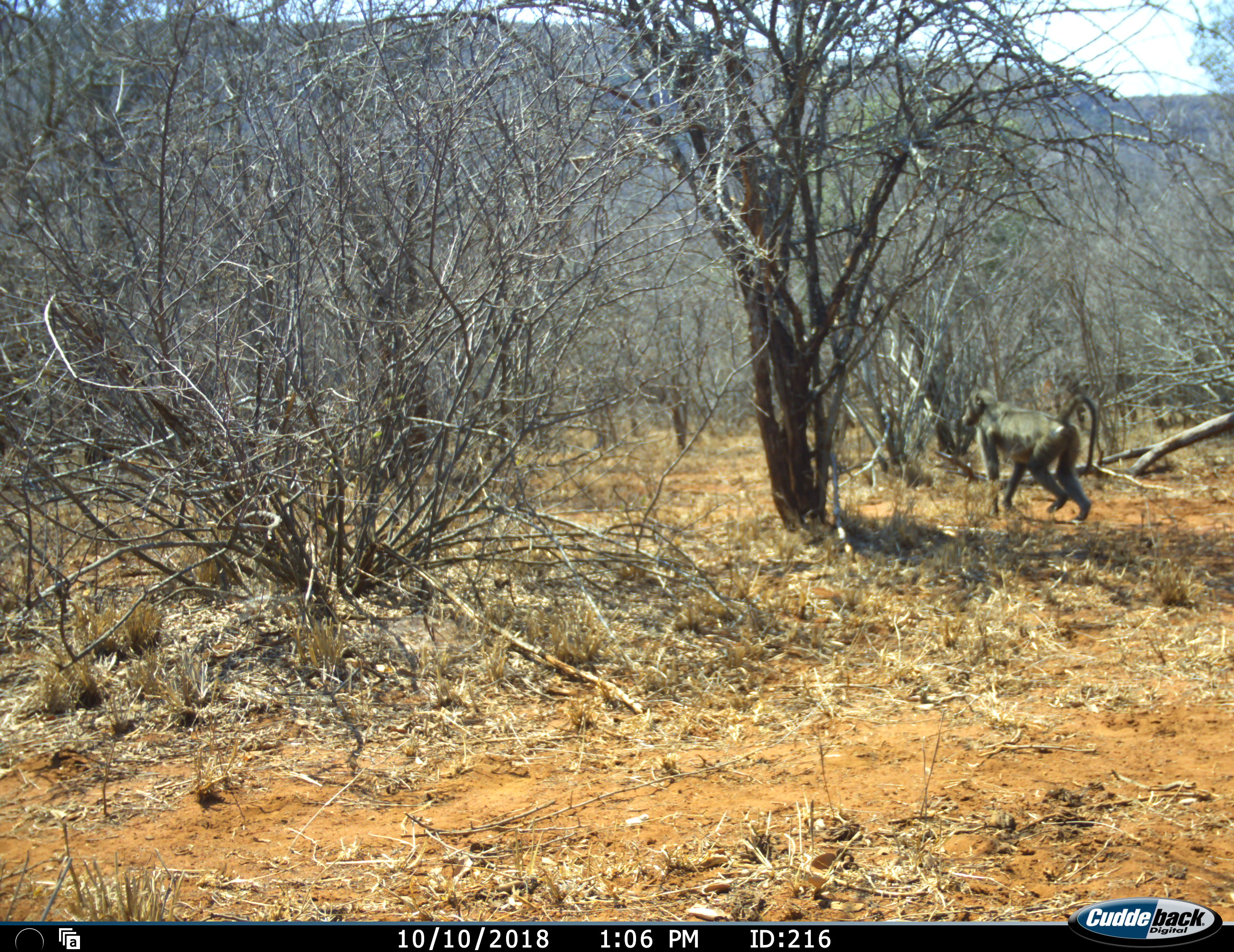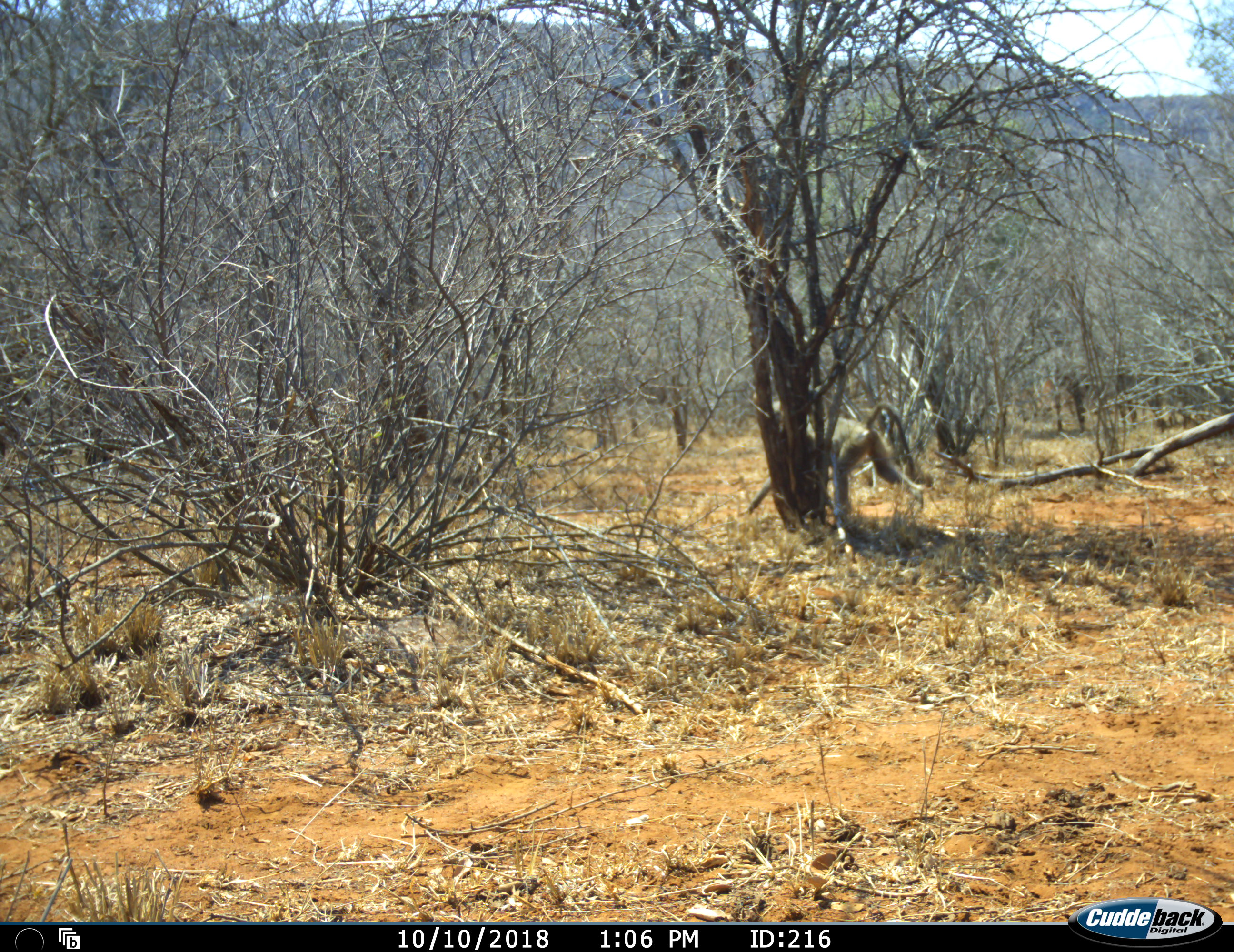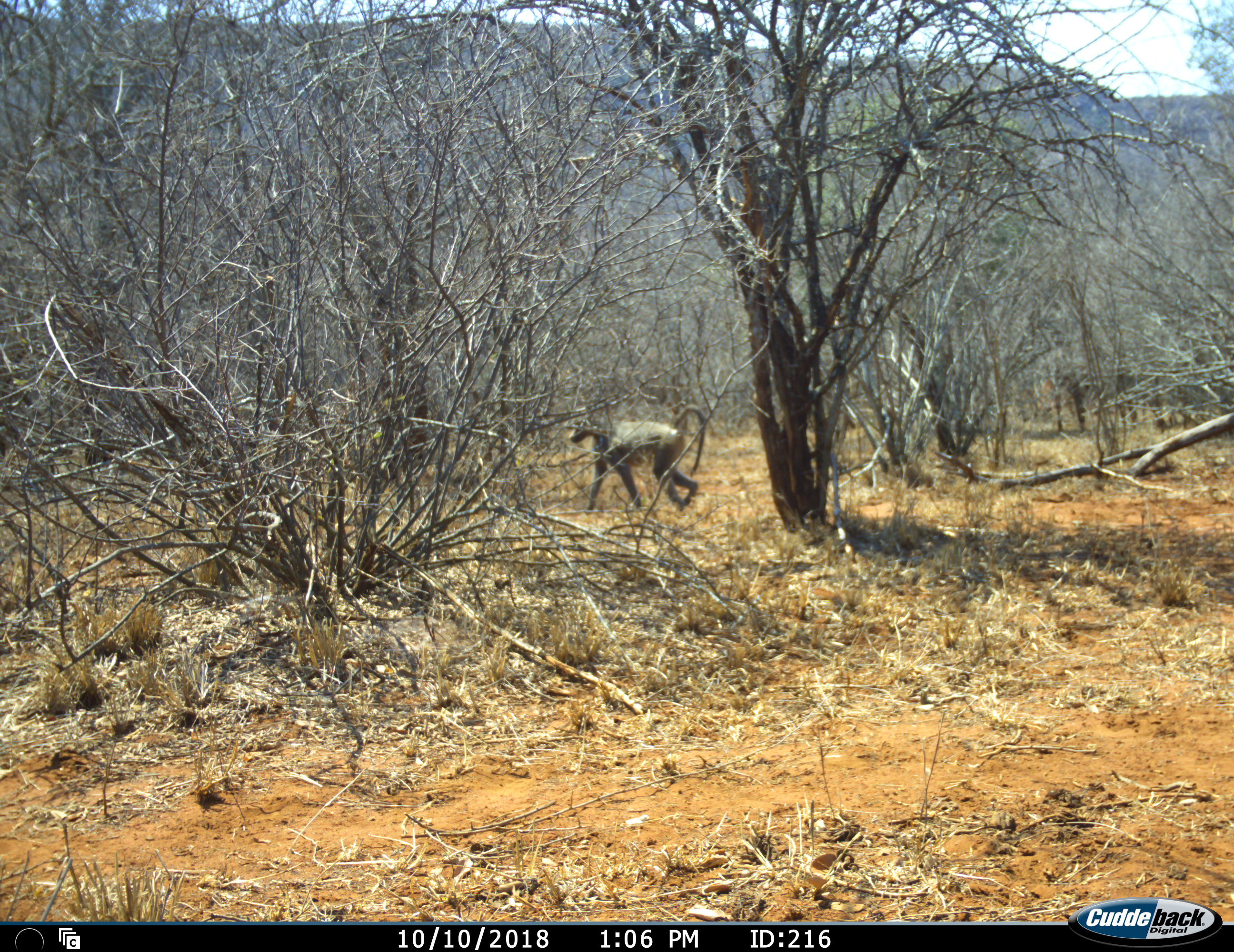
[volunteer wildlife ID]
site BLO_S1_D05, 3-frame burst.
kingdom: Animalia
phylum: Chordata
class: Mammalia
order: Primates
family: Cercopithecidae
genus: Papio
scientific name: Papio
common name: baboon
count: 1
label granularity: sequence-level